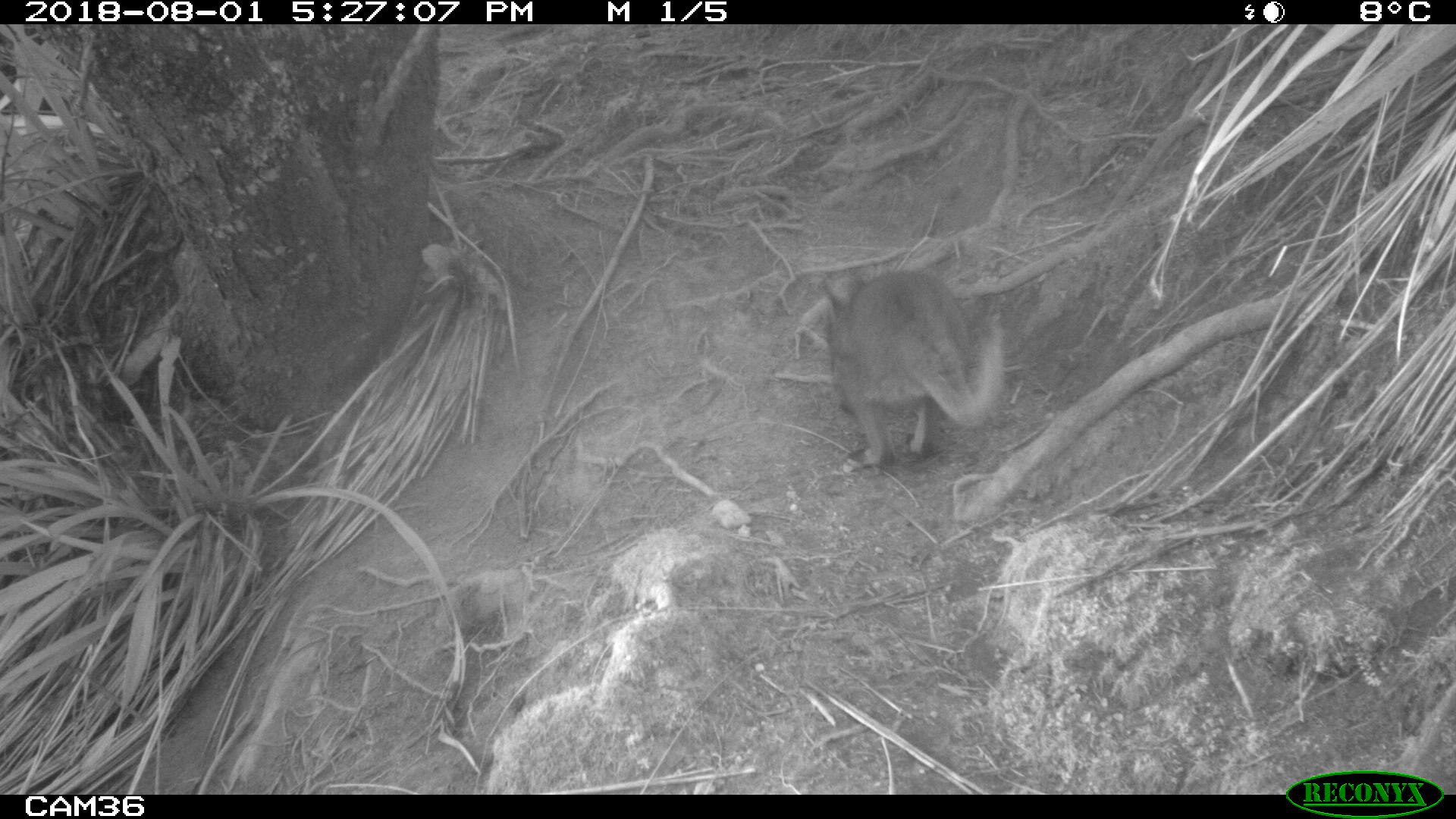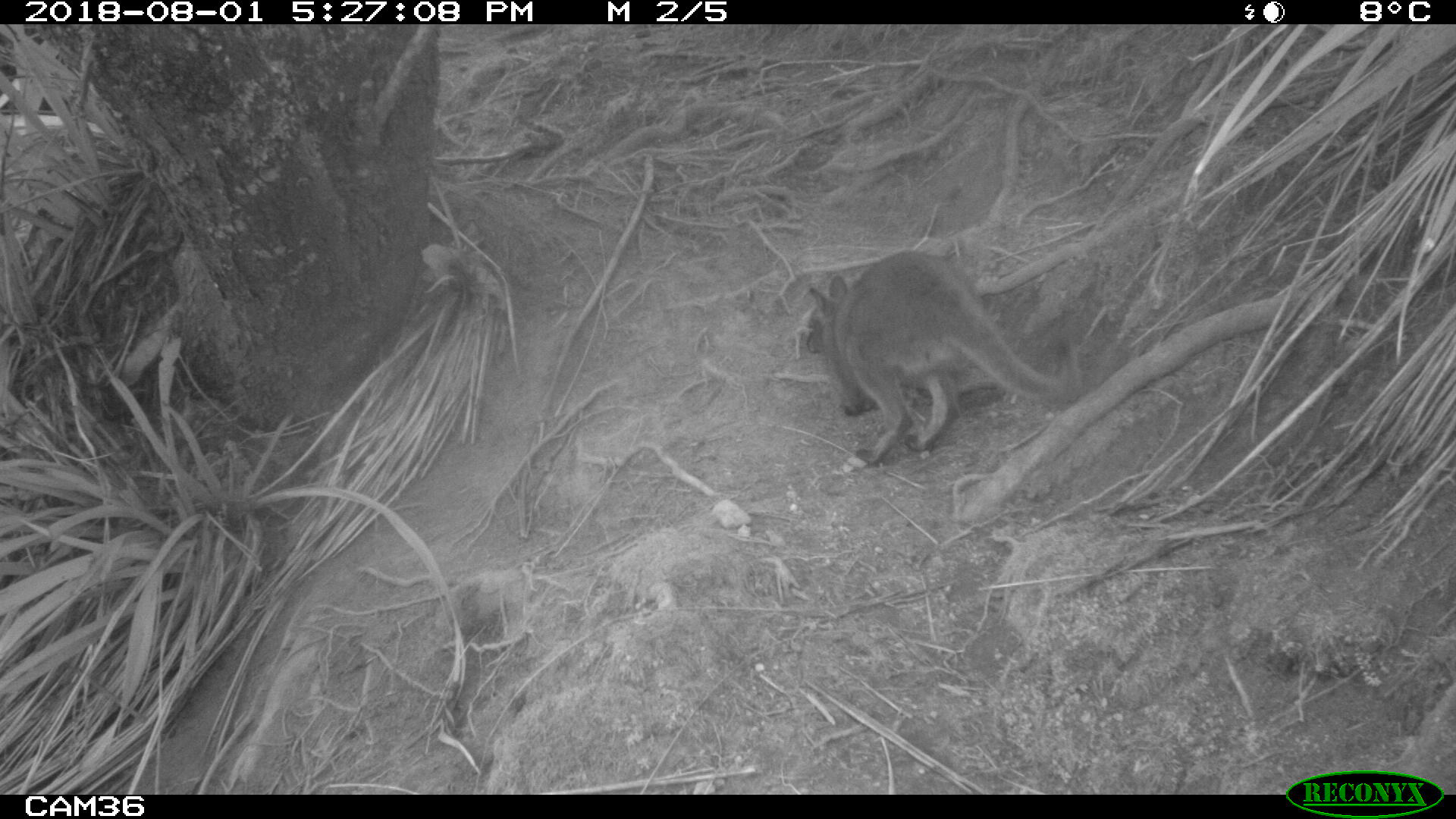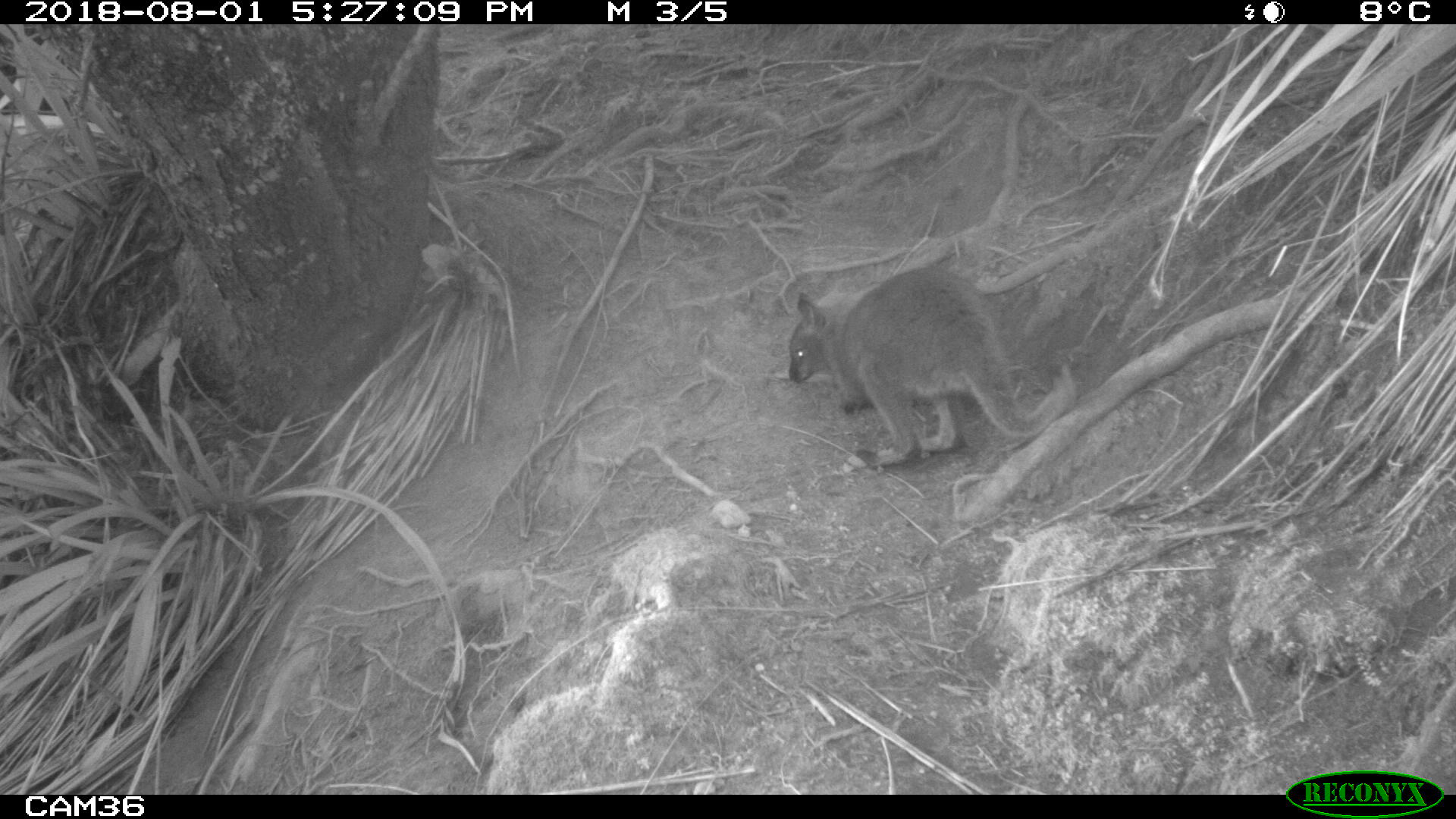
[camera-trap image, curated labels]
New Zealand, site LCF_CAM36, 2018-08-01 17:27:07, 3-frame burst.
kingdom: Animalia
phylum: Chordata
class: Mammalia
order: Diprotodontia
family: Macropodidae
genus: Notamacropus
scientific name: Notamacropus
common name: wallaby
Wallaby (Notamacropus).